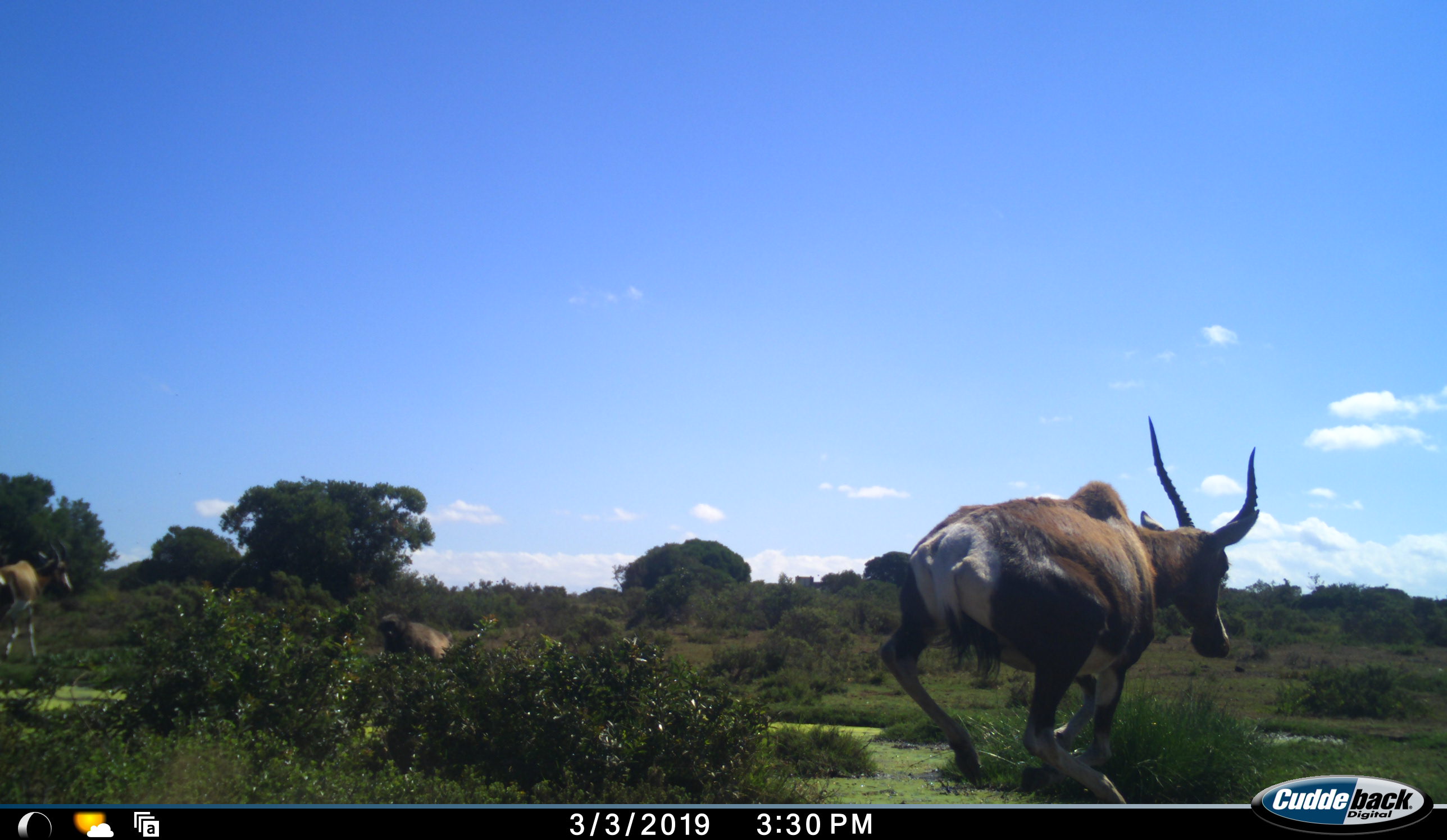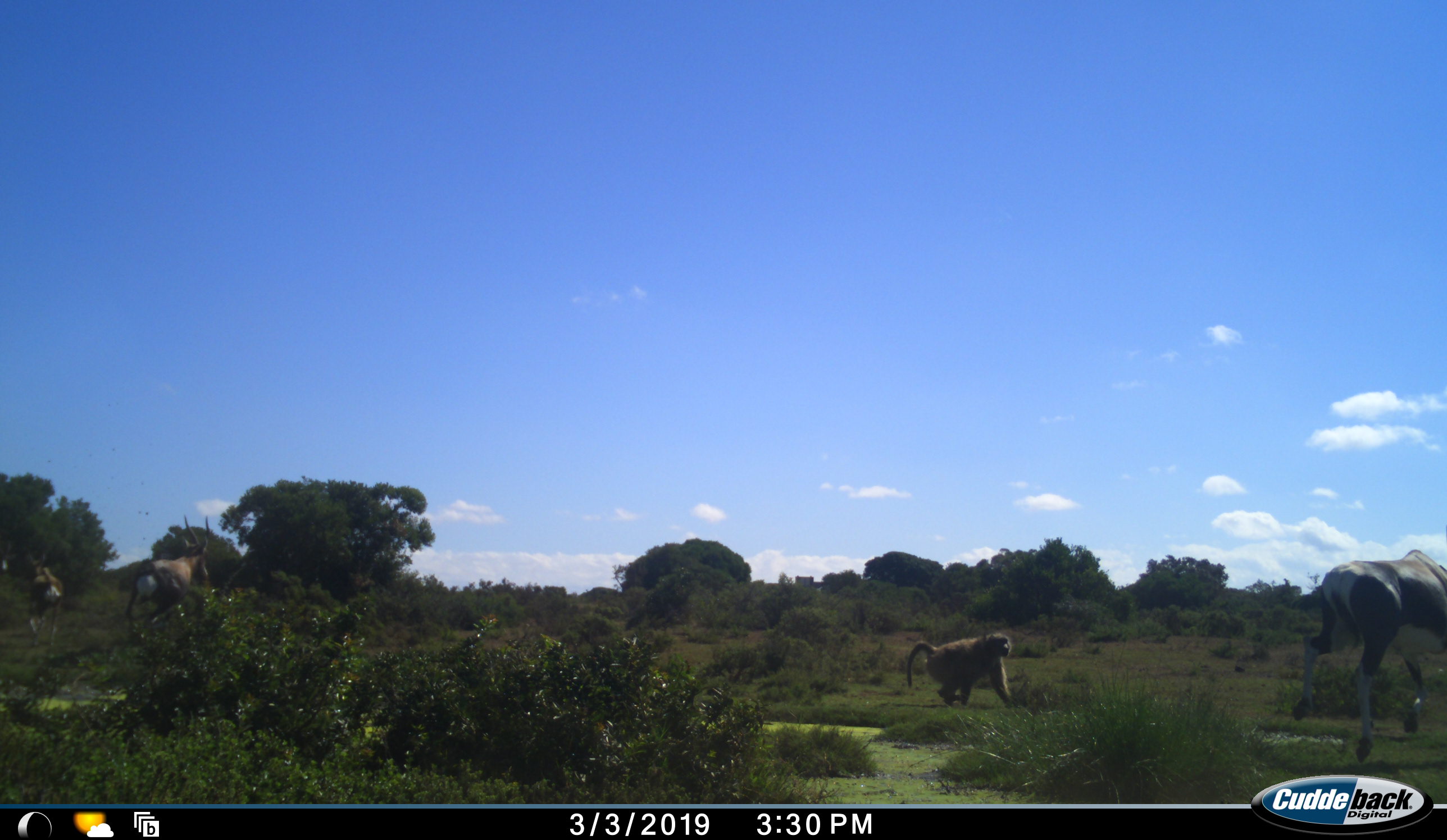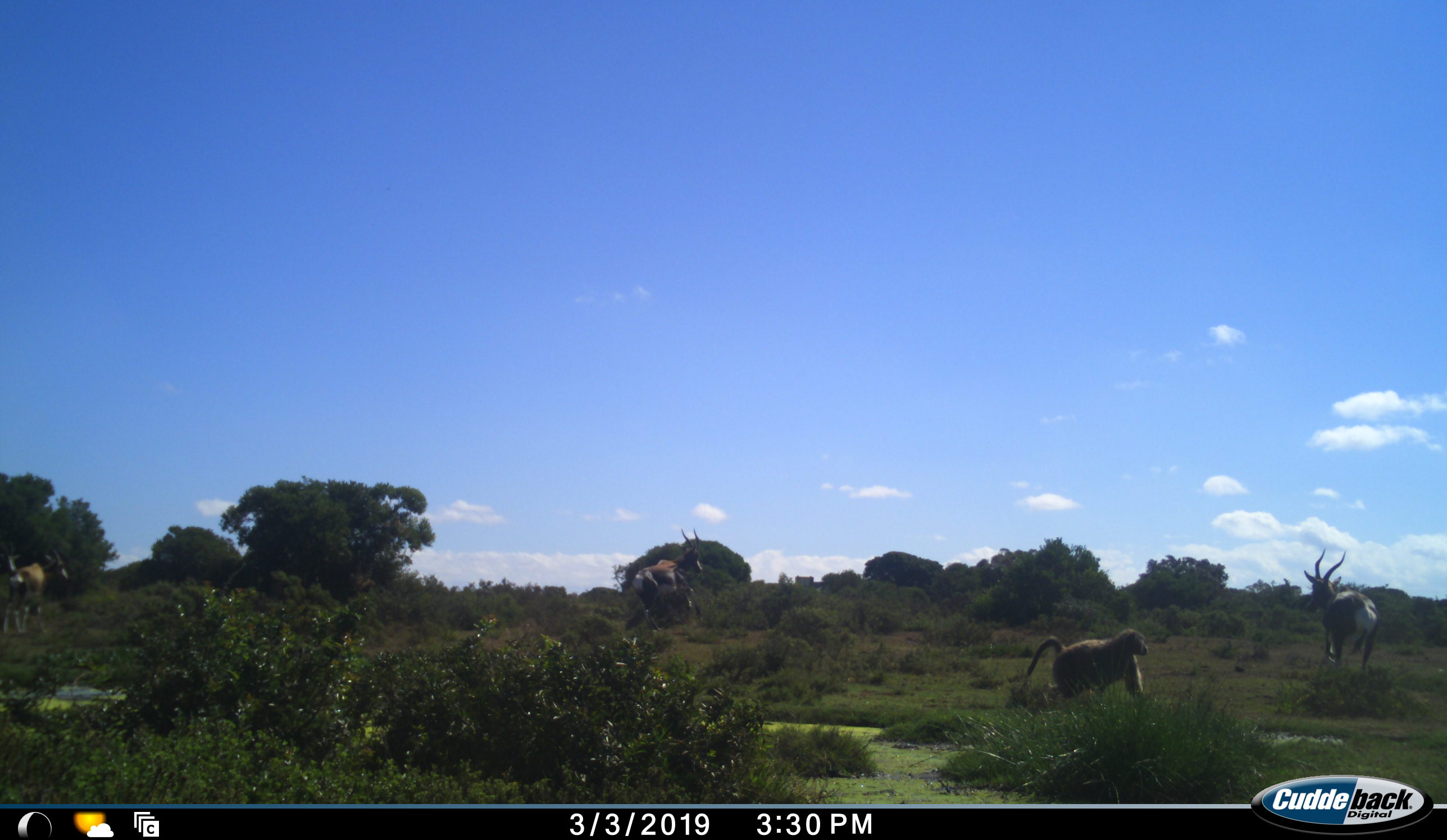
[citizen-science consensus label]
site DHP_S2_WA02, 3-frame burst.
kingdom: Animalia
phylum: Chordata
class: Mammalia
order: Primates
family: Cercopithecidae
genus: Papio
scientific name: Papio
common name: baboon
Baboon (Papio), count 1. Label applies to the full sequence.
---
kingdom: Animalia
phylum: Chordata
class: Mammalia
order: Artiodactyla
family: Bovidae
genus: Damaliscus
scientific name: Damaliscus pygargus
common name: bontebok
Bontebok (Damaliscus pygargus), count 3. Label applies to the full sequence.